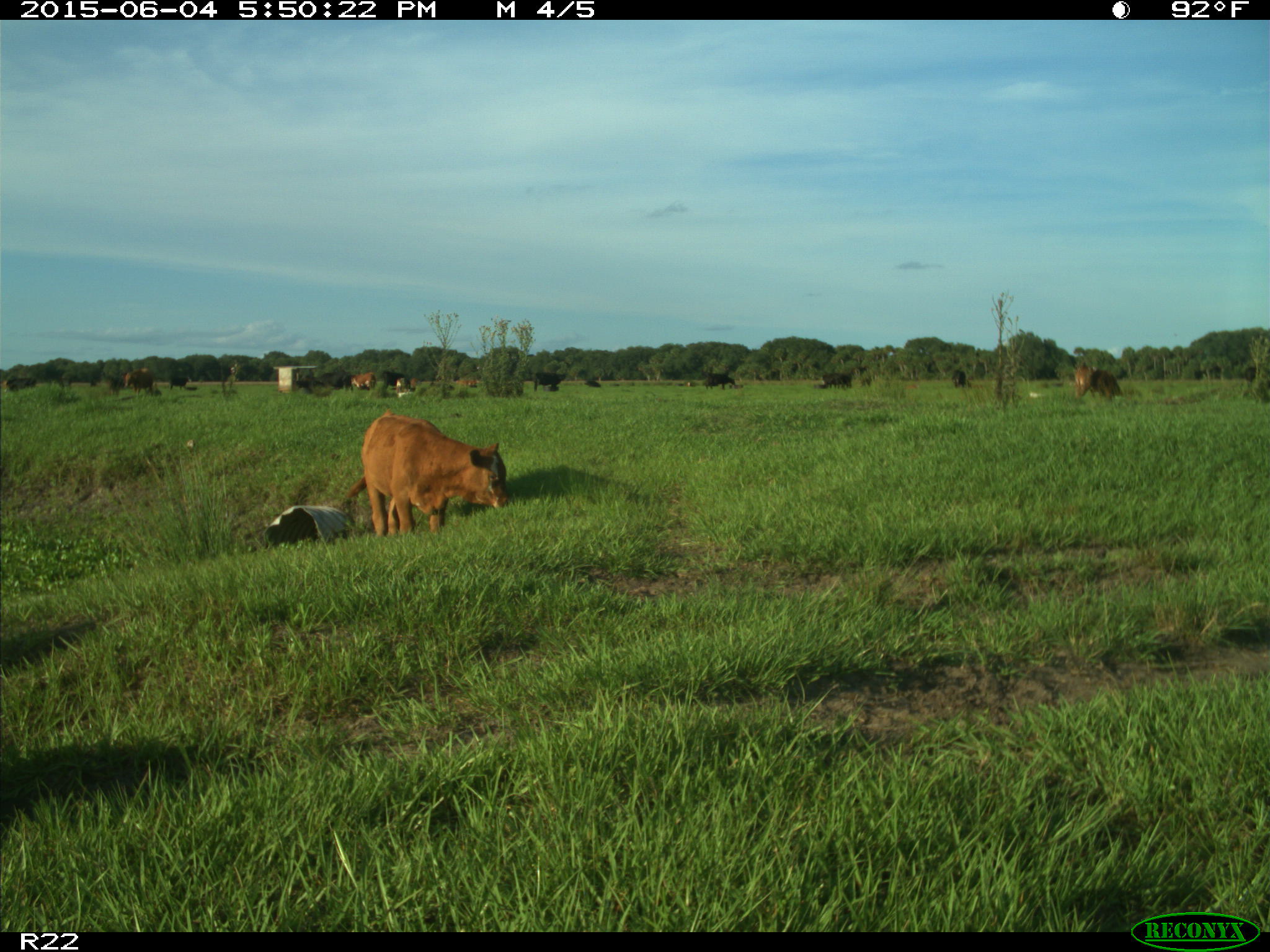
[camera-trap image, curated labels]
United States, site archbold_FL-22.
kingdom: Animalia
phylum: Chordata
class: Mammalia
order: Artiodactyla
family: Bovidae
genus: Bos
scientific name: Bos taurus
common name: domestic cow